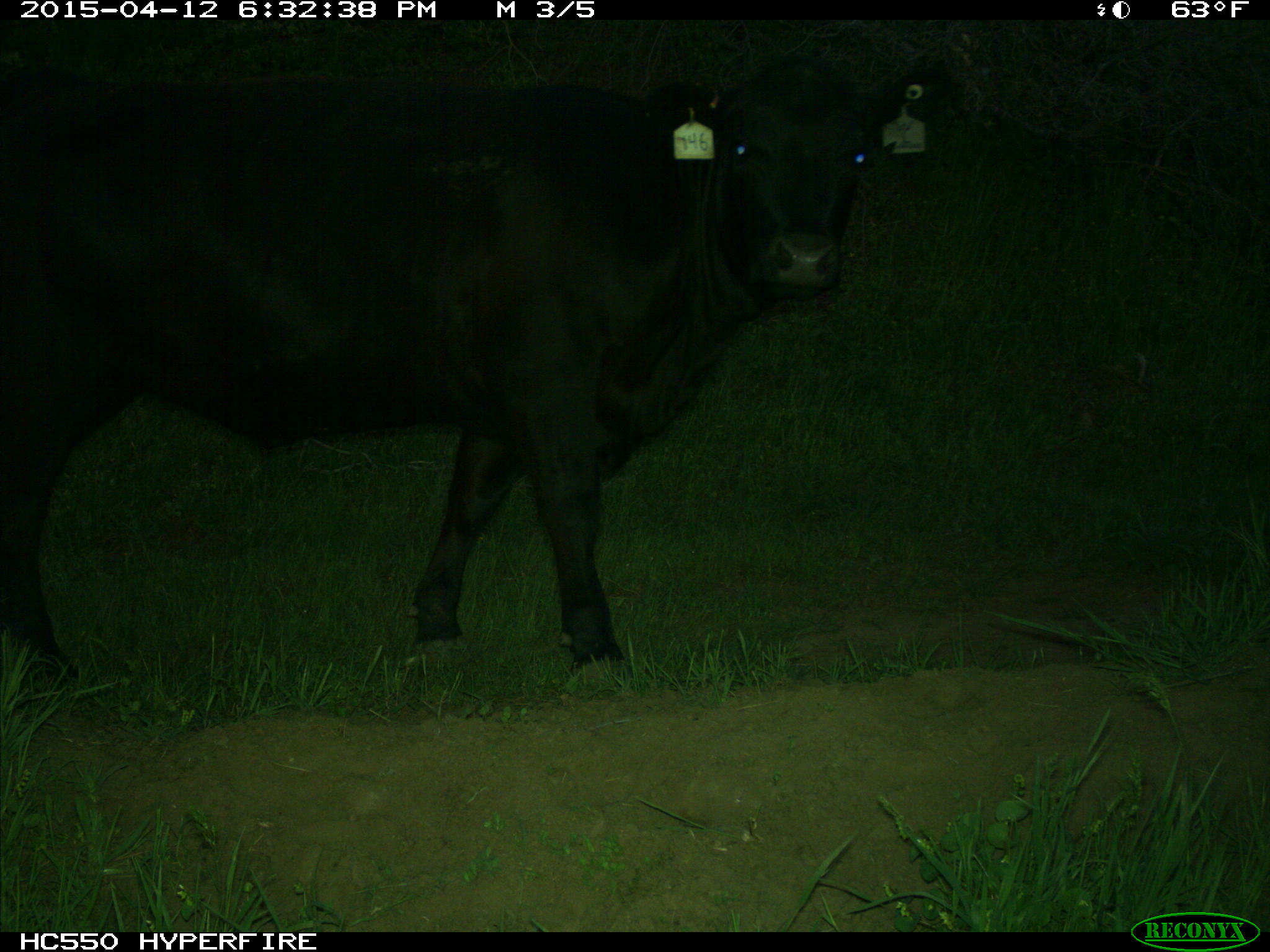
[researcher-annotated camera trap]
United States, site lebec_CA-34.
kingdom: Animalia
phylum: Chordata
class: Mammalia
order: Artiodactyla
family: Bovidae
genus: Bos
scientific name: Bos taurus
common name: domestic cow